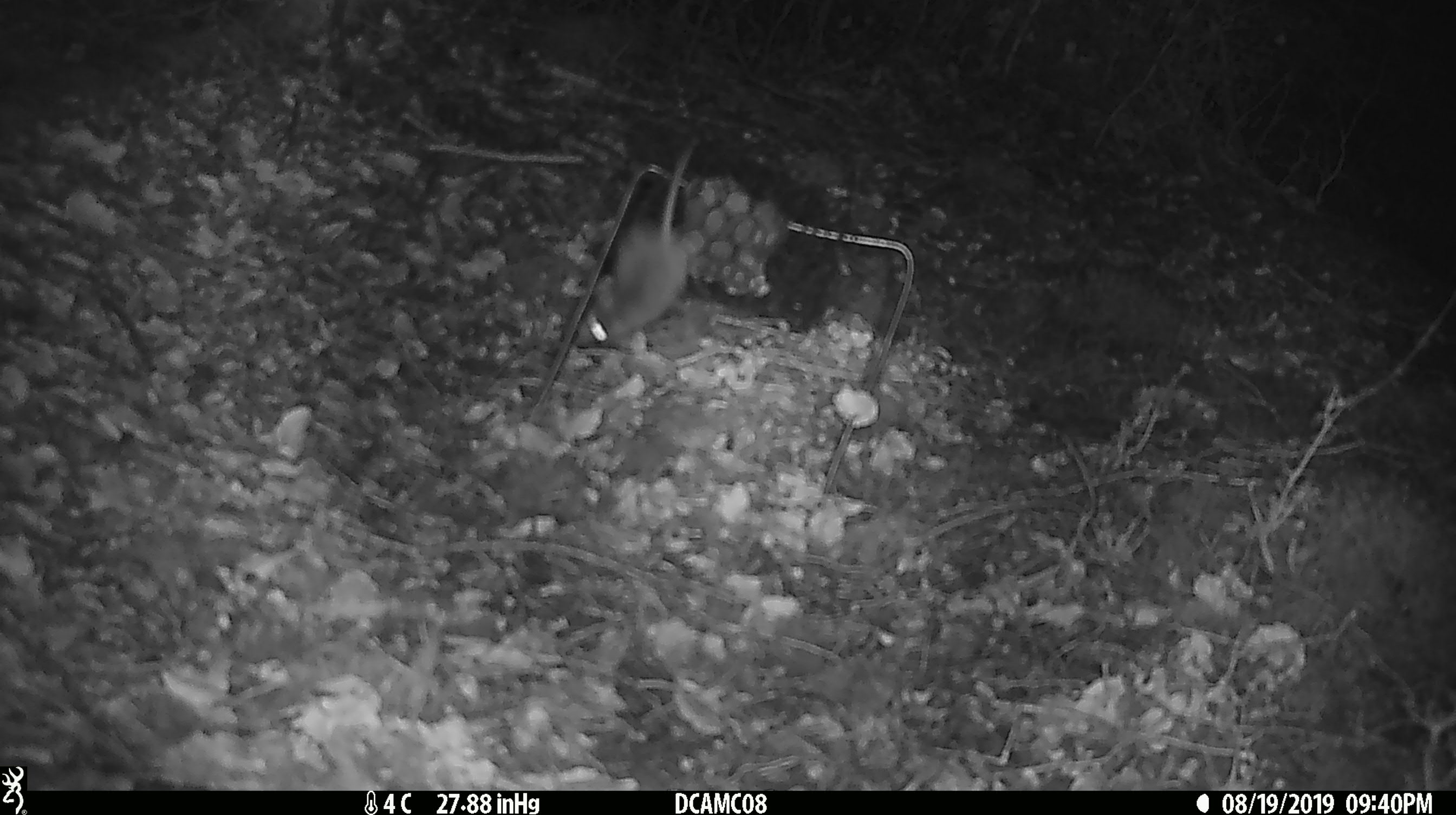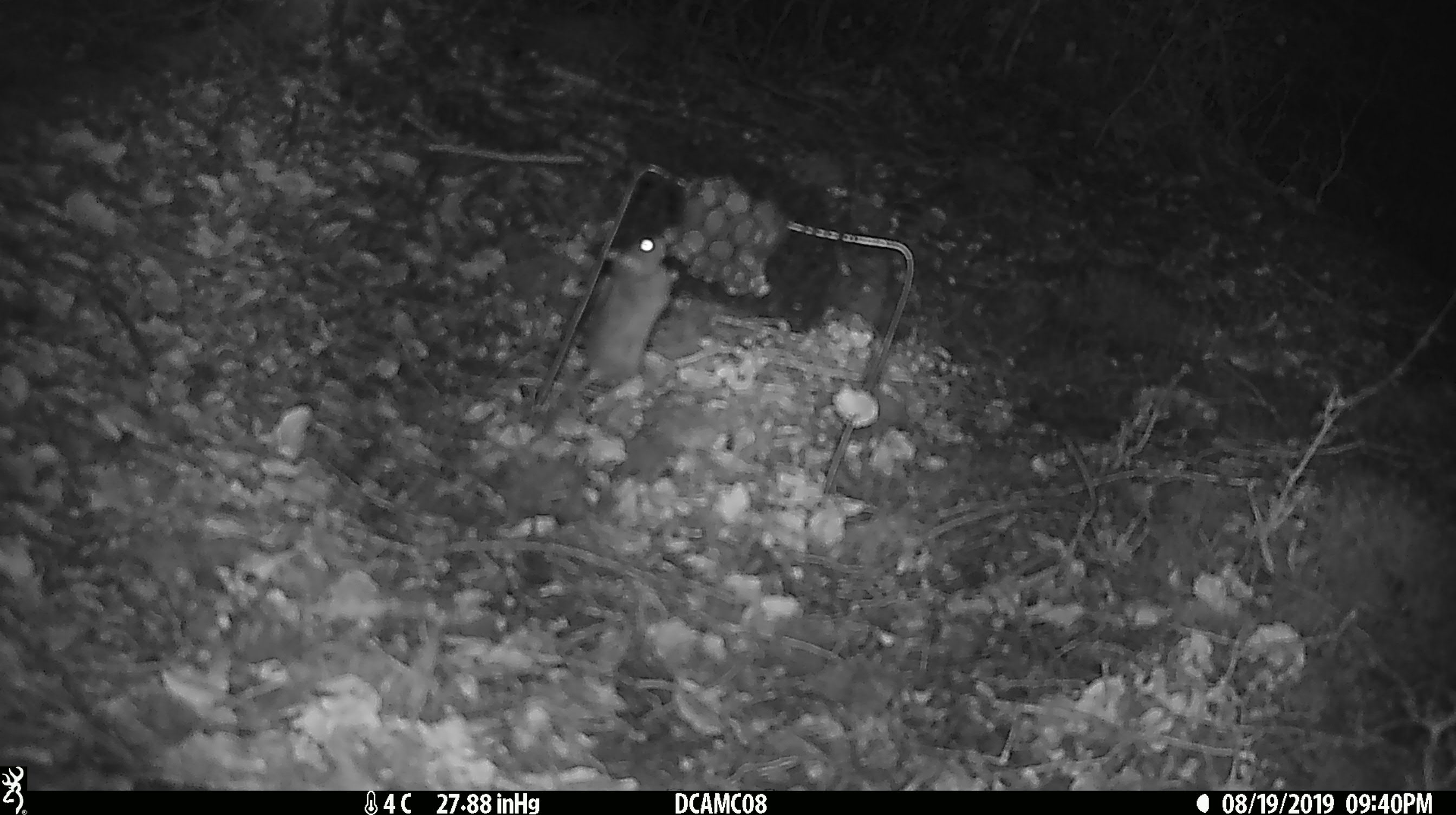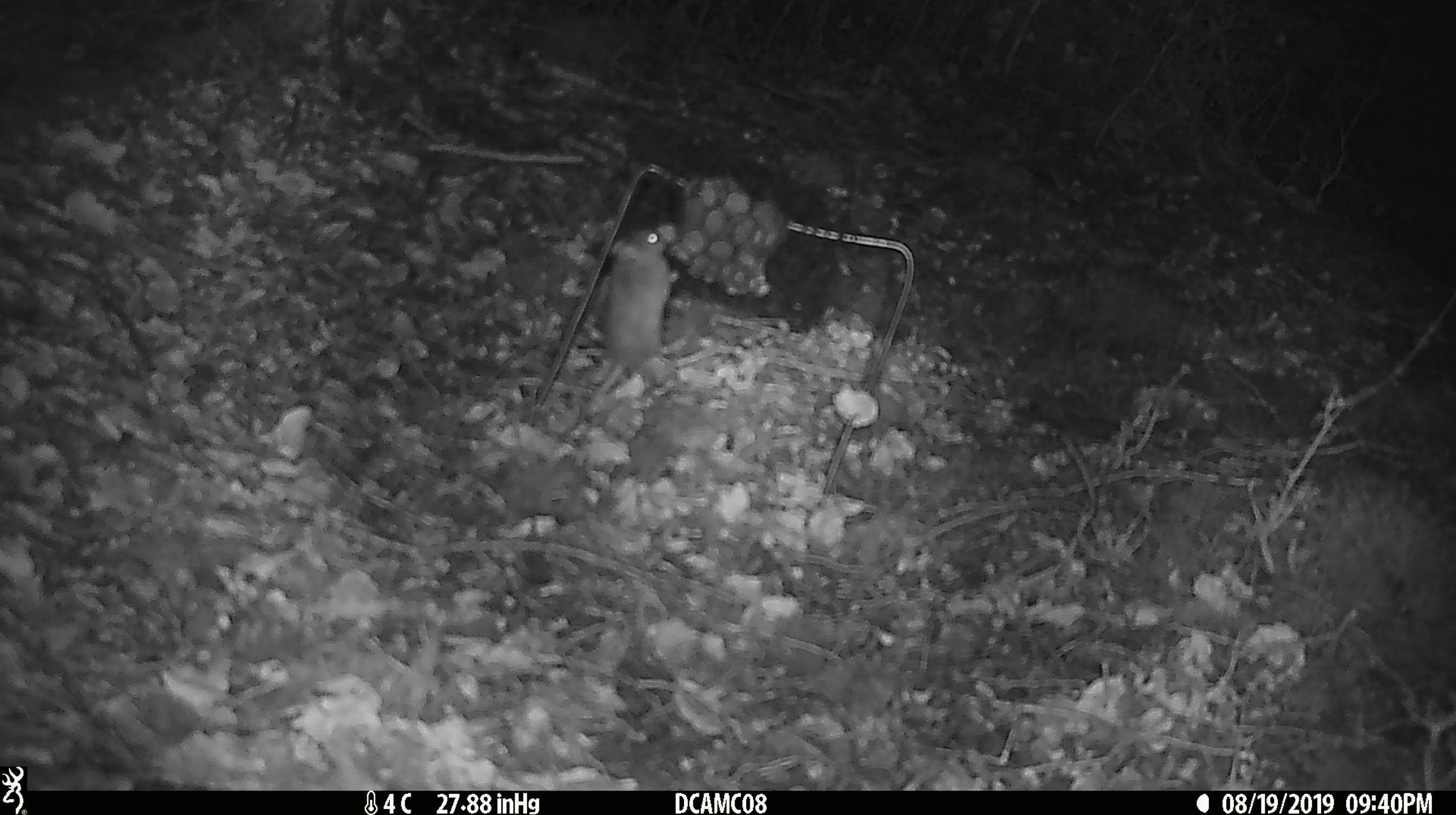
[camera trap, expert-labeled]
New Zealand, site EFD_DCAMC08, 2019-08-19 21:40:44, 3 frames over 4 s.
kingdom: Animalia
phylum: Chordata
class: Mammalia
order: Rodentia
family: Muridae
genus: Mus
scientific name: Mus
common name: mouse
Mouse (Mus).